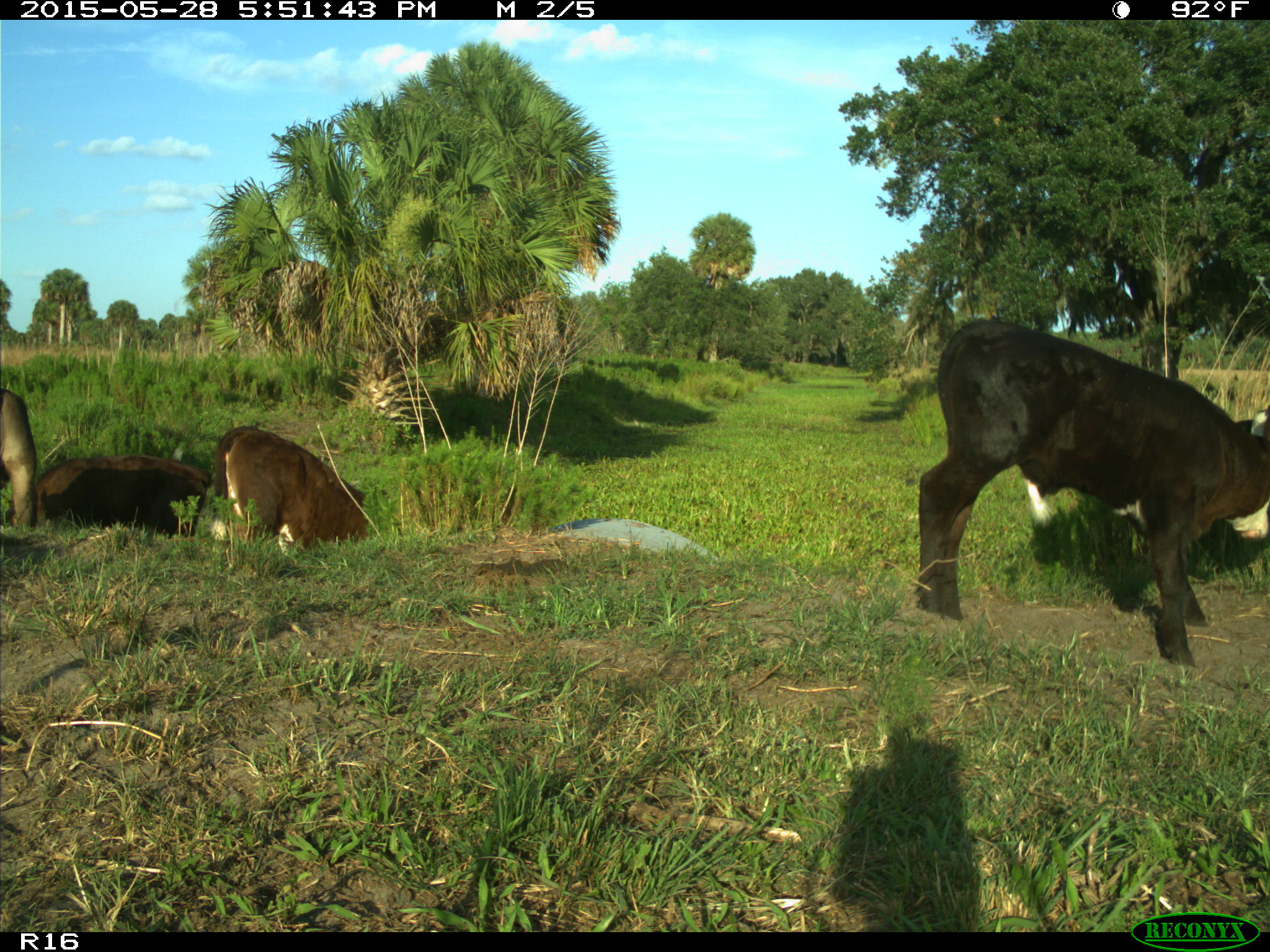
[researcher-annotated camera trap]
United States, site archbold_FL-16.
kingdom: Animalia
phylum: Chordata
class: Mammalia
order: Artiodactyla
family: Bovidae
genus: Bos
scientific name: Bos taurus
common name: domestic cow